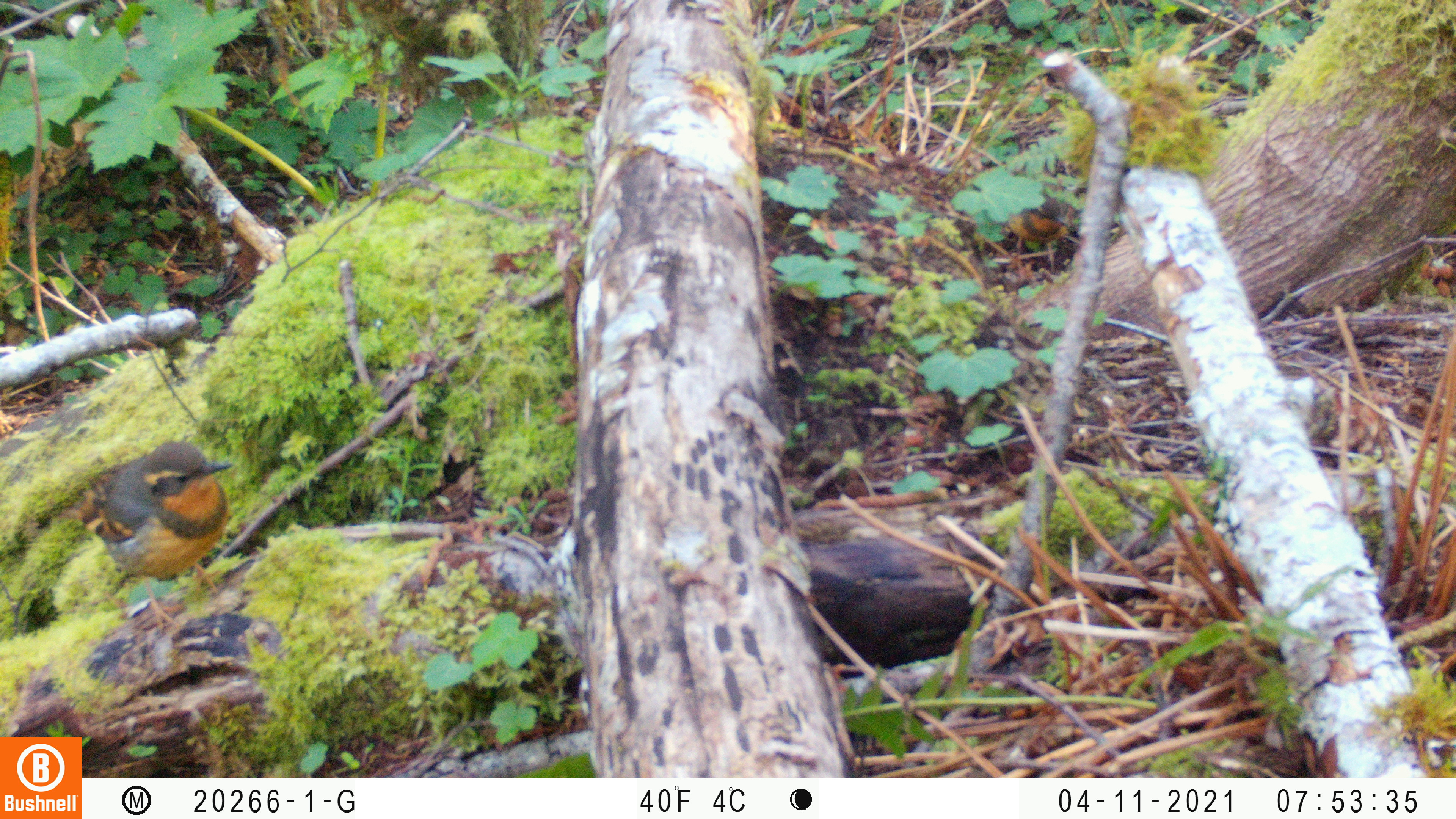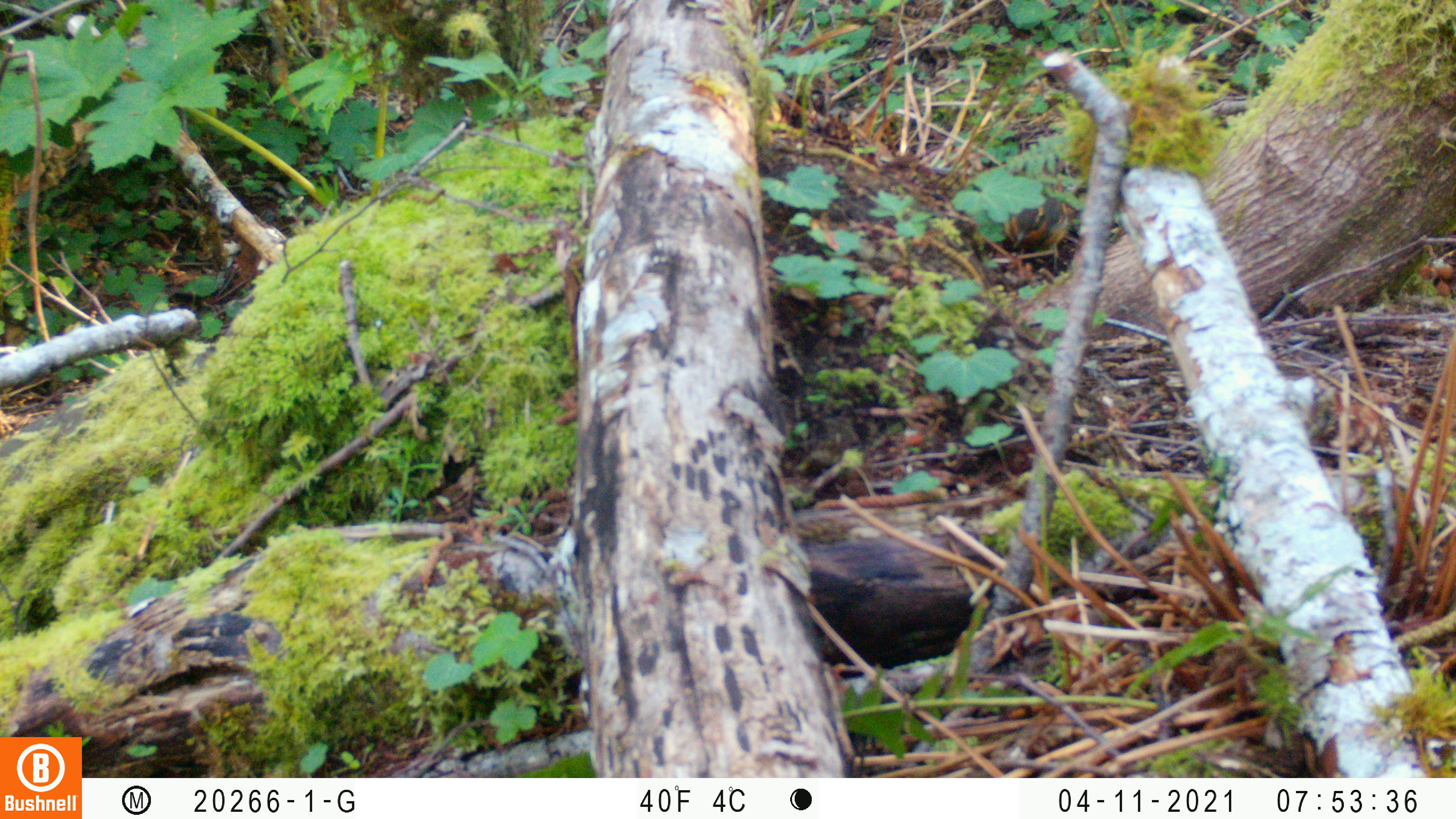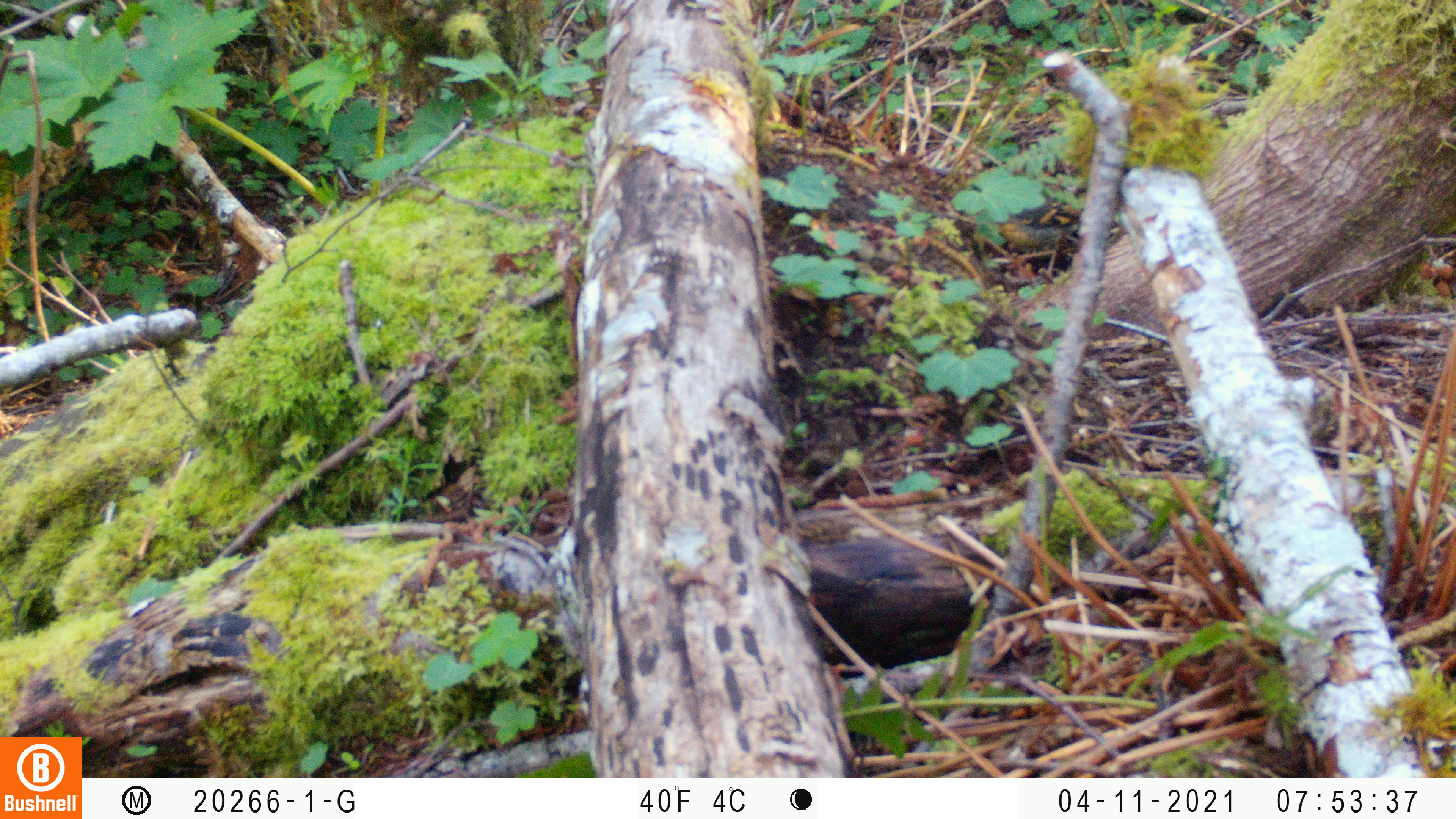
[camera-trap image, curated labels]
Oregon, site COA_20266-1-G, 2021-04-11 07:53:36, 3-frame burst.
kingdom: Animalia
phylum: Chordata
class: Aves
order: Passeriformes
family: Turdidae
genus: Ixoreus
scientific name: Ixoreus naevius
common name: varied thrush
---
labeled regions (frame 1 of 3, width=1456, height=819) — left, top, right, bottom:
varied thrush: 54, 425, 290, 670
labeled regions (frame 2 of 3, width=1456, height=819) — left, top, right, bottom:
varied thrush: 950, 156, 1113, 299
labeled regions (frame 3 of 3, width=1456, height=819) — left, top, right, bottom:
varied thrush: 915, 133, 1138, 309